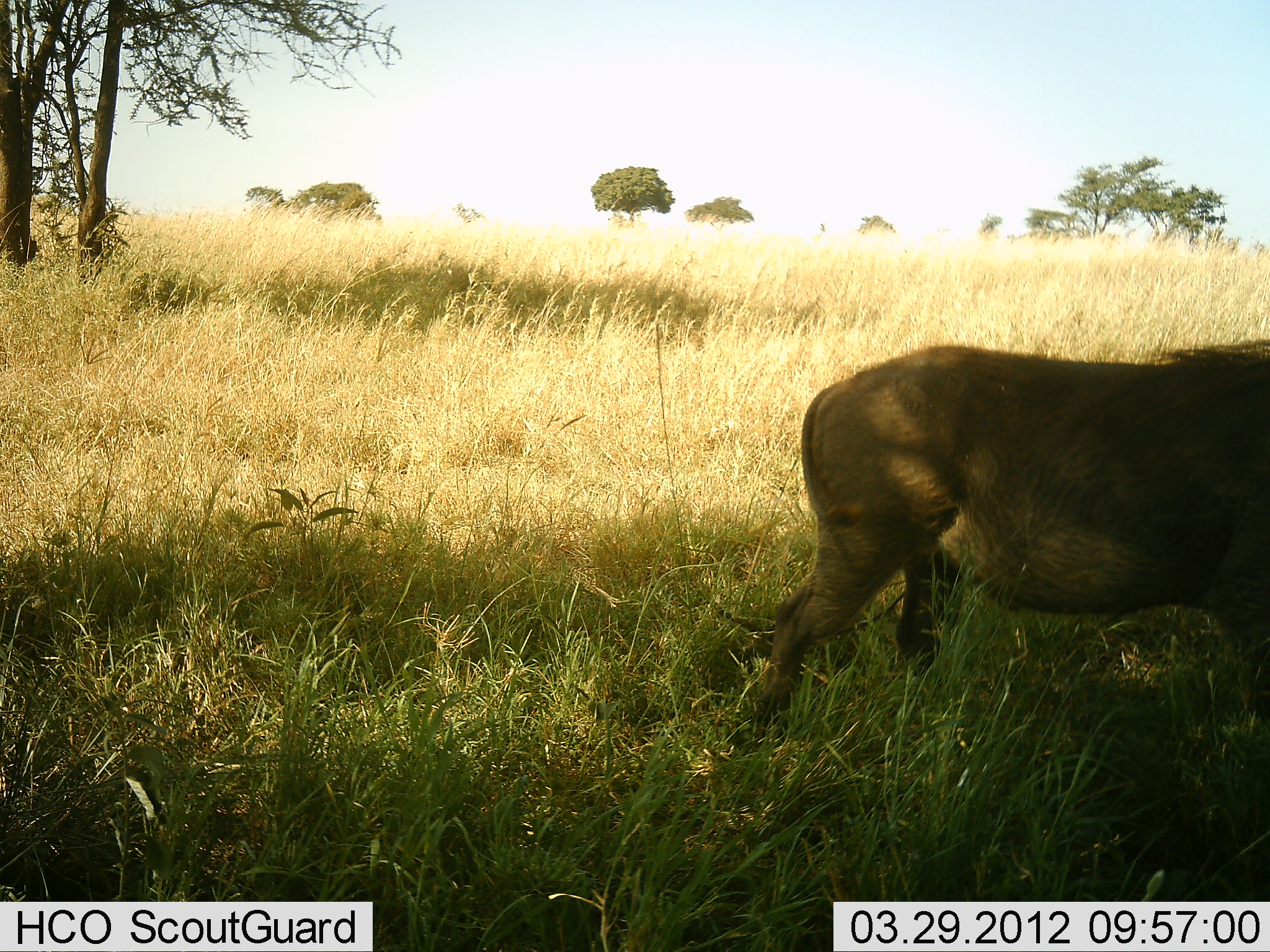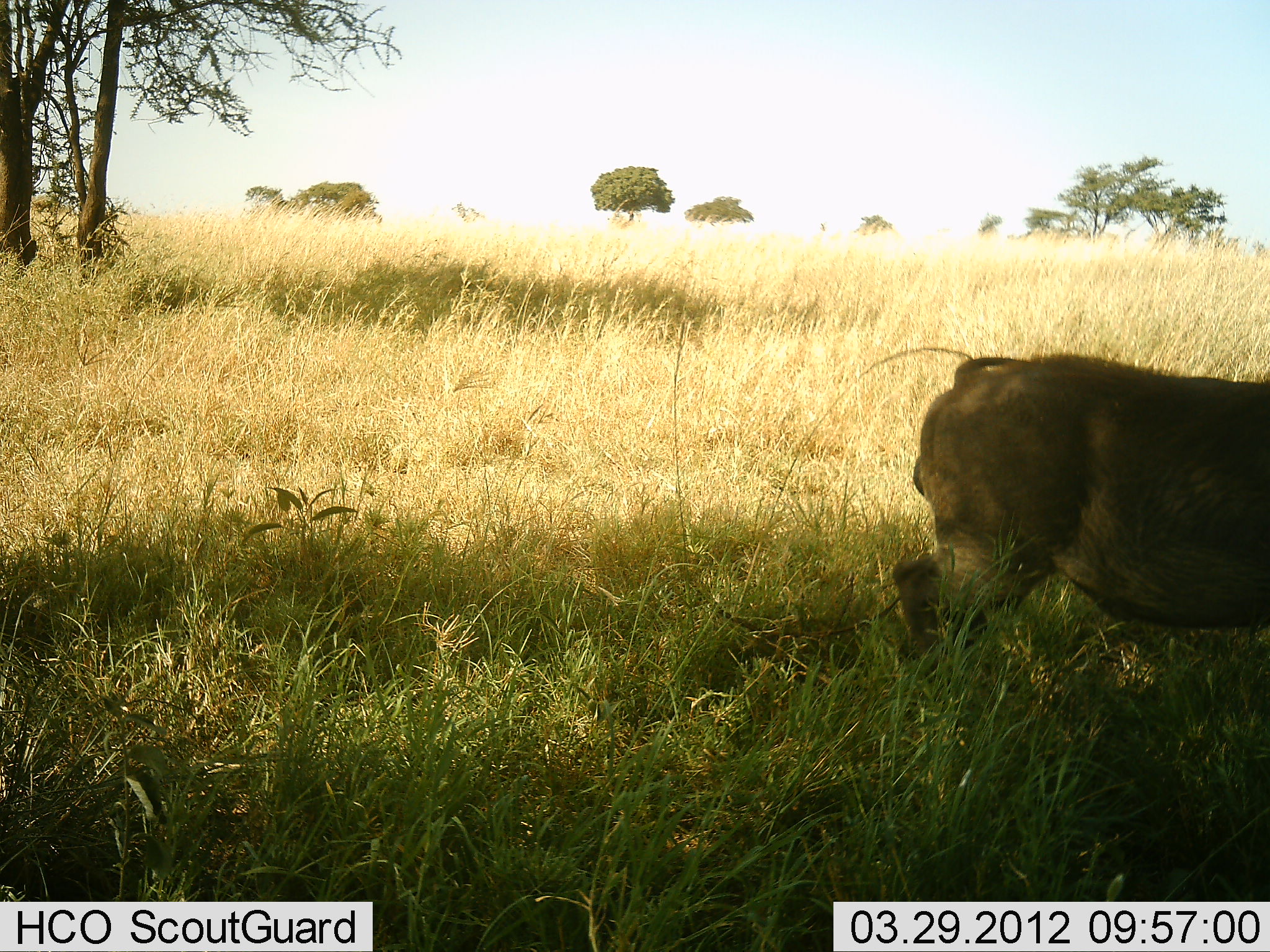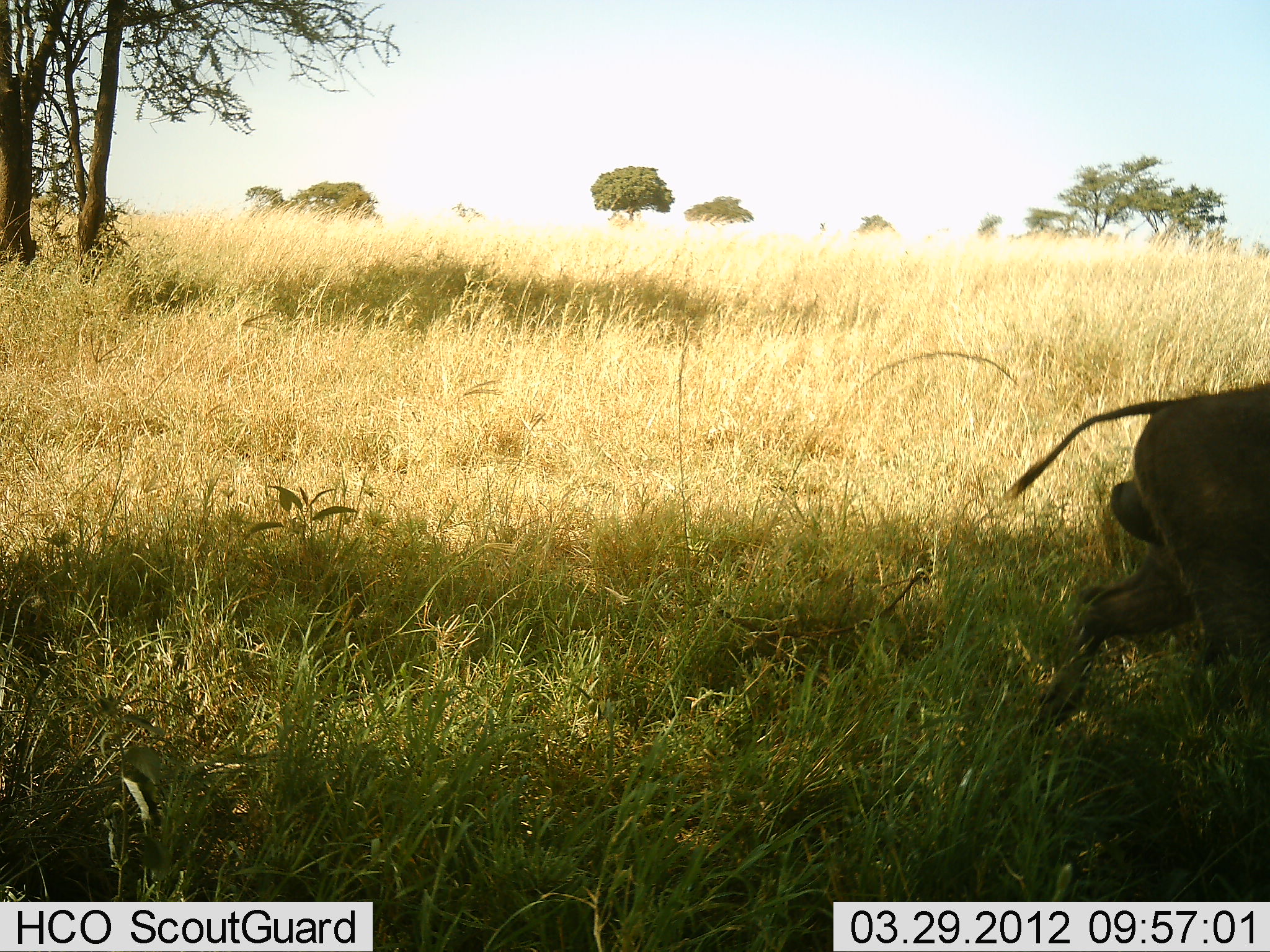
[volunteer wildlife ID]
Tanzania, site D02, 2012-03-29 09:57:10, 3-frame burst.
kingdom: Animalia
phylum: Chordata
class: Mammalia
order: Artiodactyla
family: Suidae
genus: Phacochoerus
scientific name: Phacochoerus africanus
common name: warthog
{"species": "warthog (Phacochoerus africanus)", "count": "1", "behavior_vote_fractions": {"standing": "7%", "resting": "0%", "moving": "100%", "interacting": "0%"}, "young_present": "0%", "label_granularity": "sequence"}